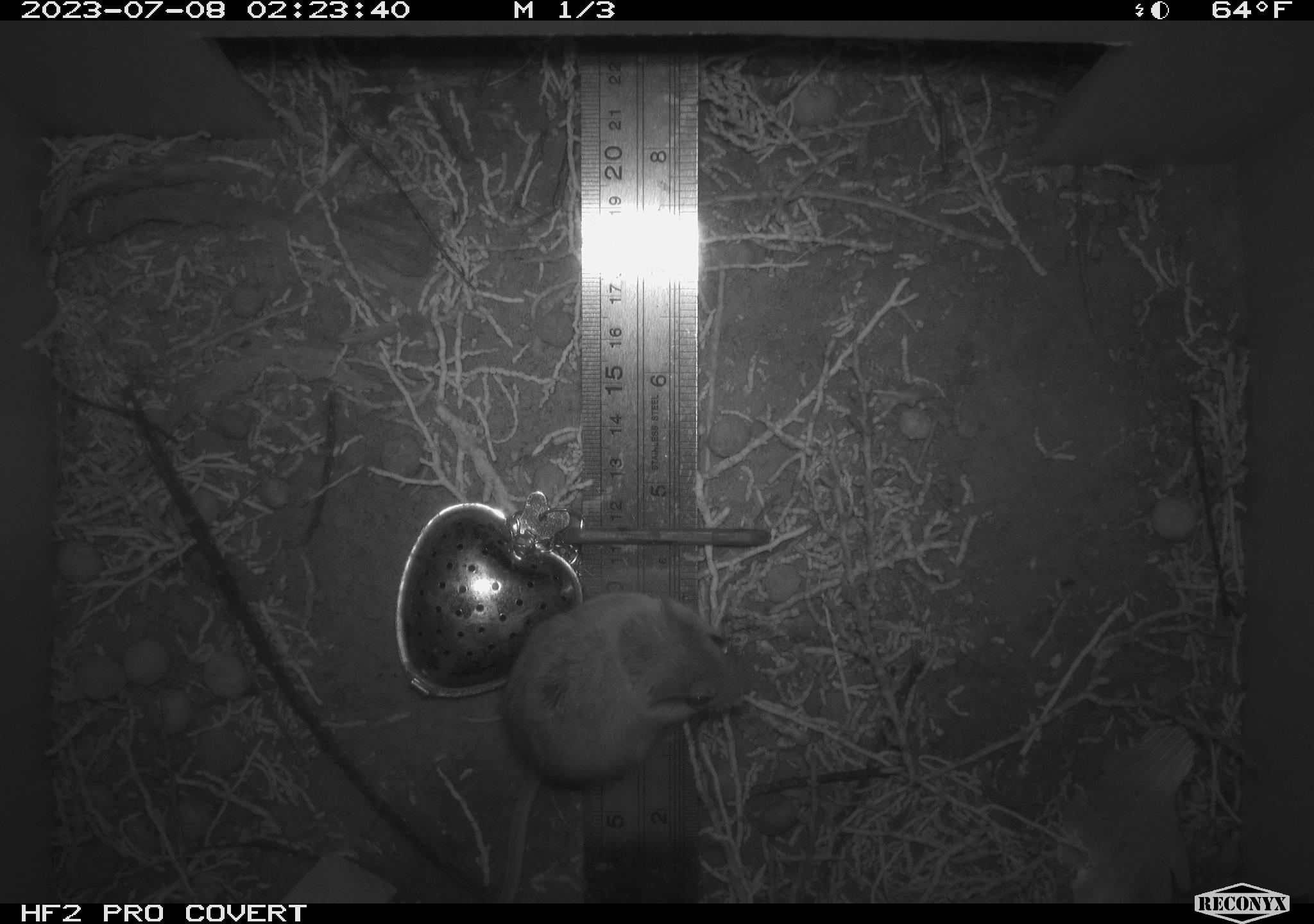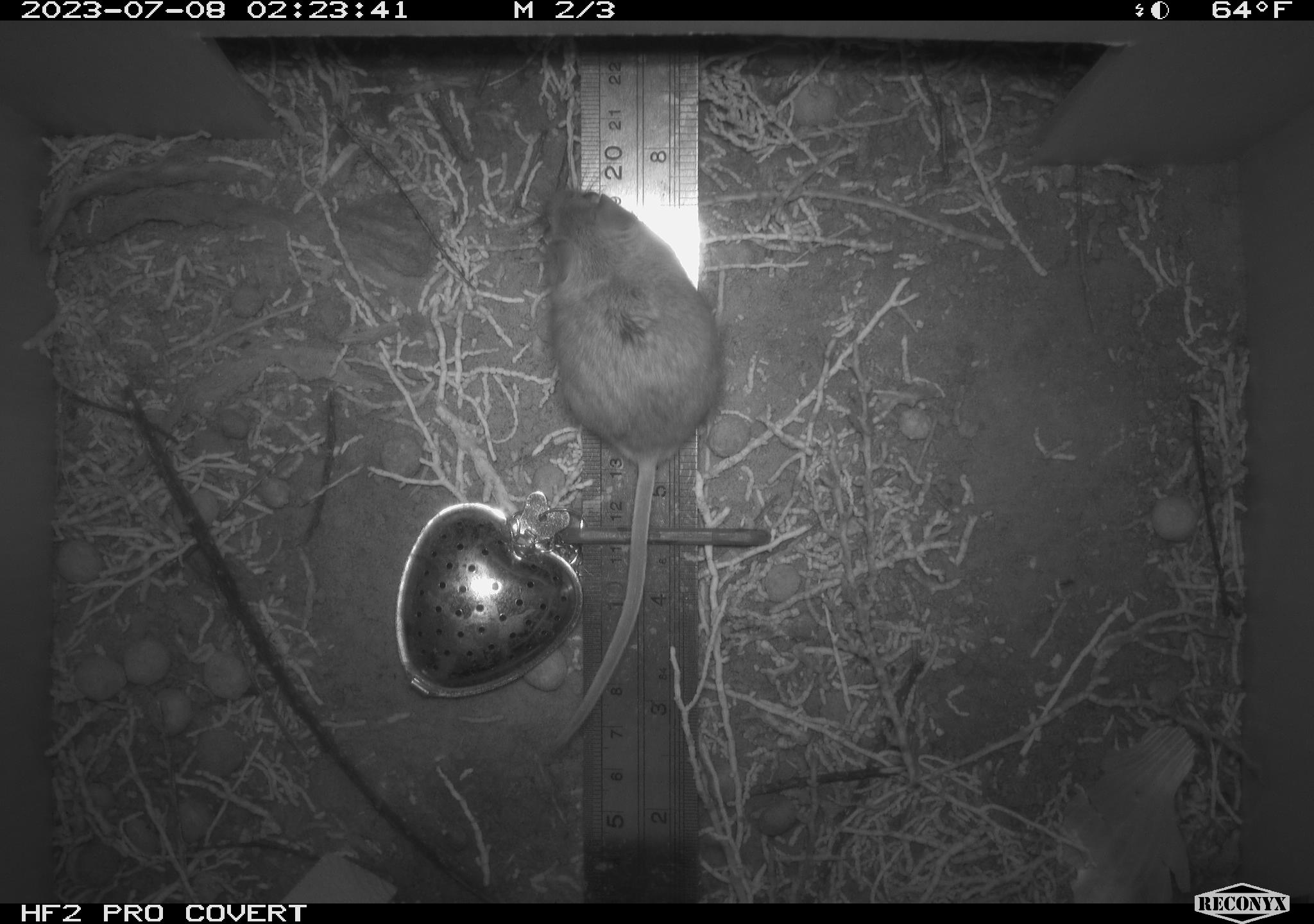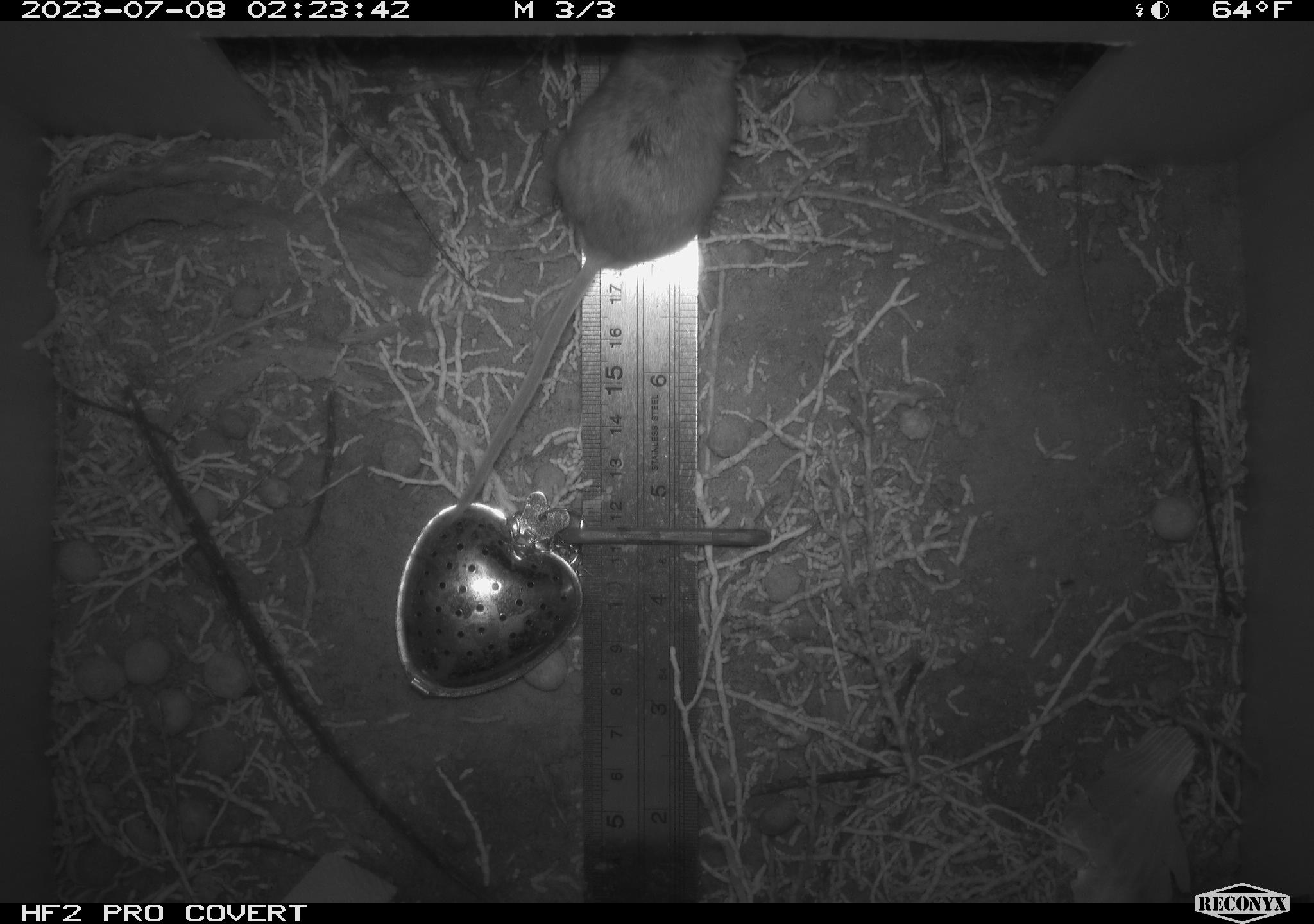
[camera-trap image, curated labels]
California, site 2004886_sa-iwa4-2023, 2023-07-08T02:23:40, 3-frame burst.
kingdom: Animalia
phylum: Chordata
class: Mammalia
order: Rodentia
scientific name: Rodentia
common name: mouse species